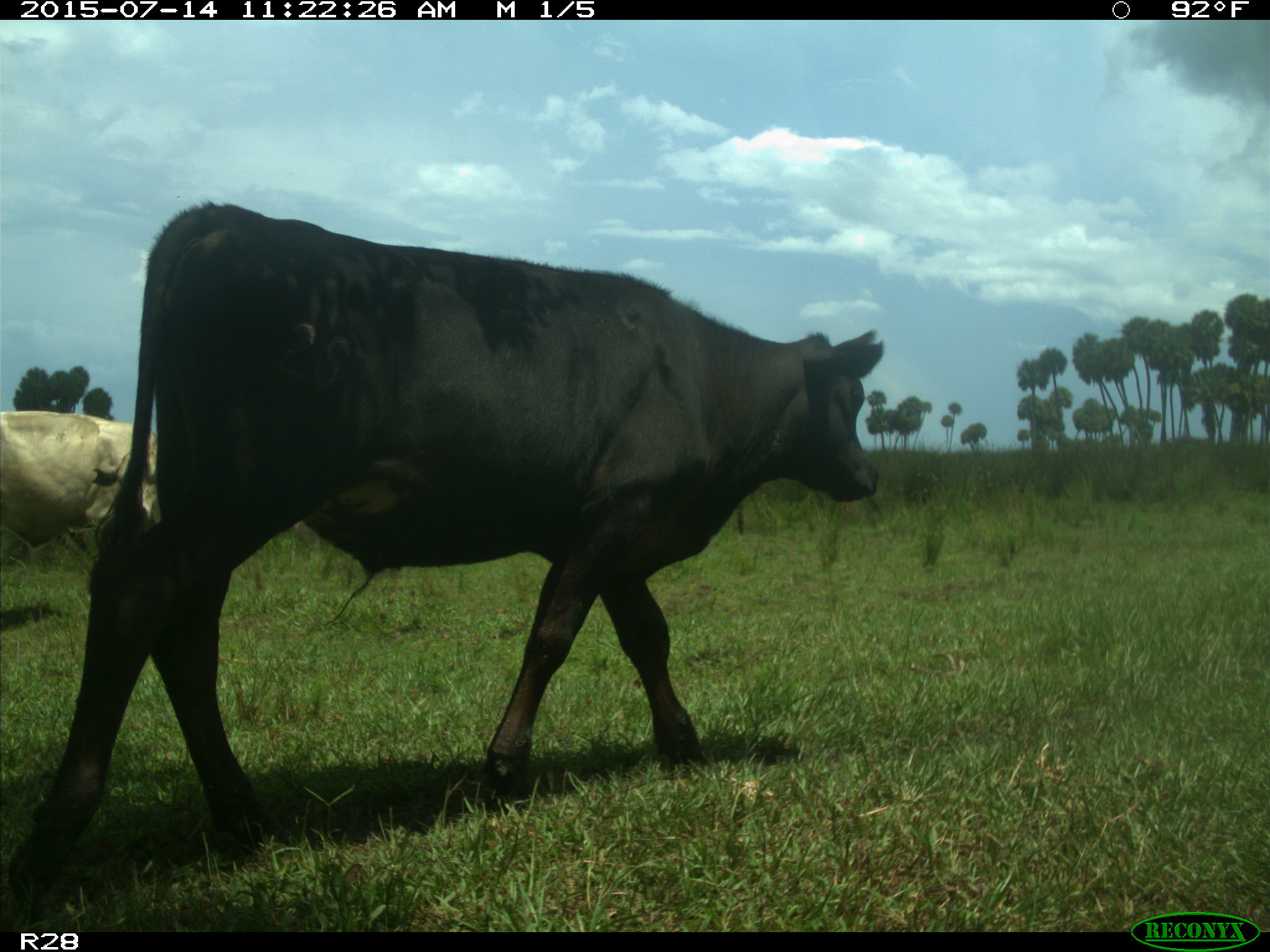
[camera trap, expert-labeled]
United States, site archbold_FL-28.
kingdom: Animalia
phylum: Chordata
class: Mammalia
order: Artiodactyla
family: Bovidae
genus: Bos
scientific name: Bos taurus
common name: domestic cow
Bos taurus (domestic cow).